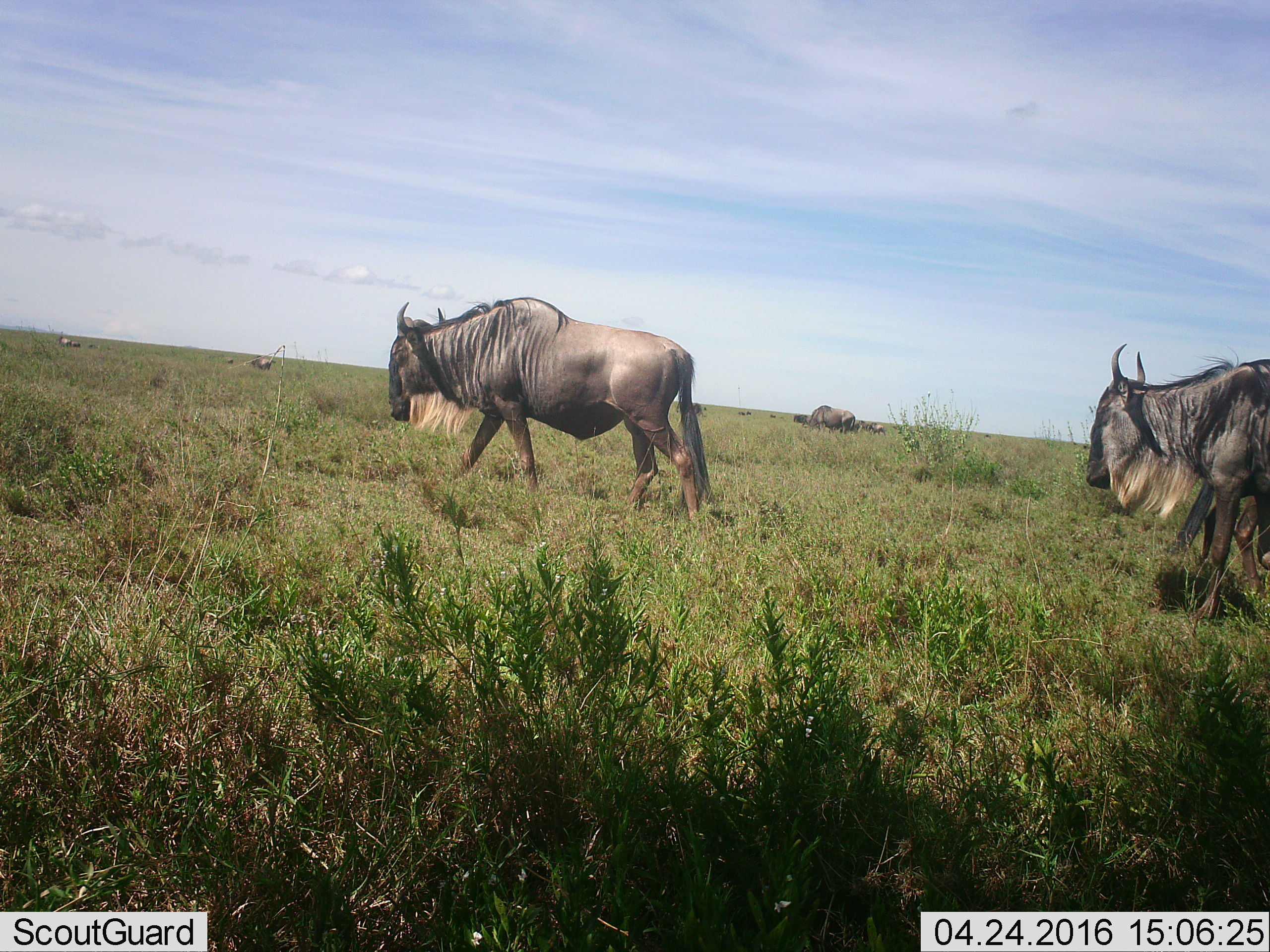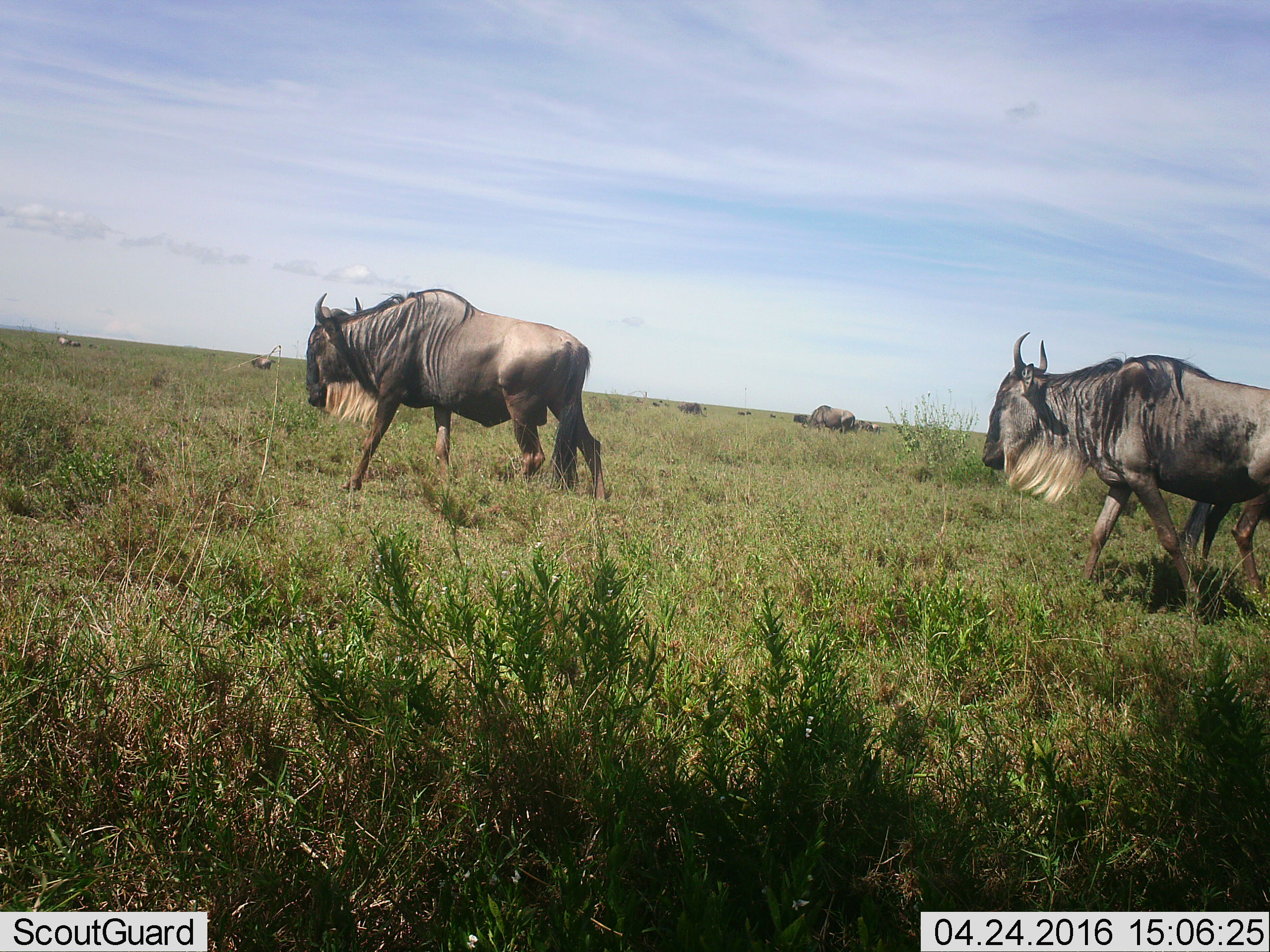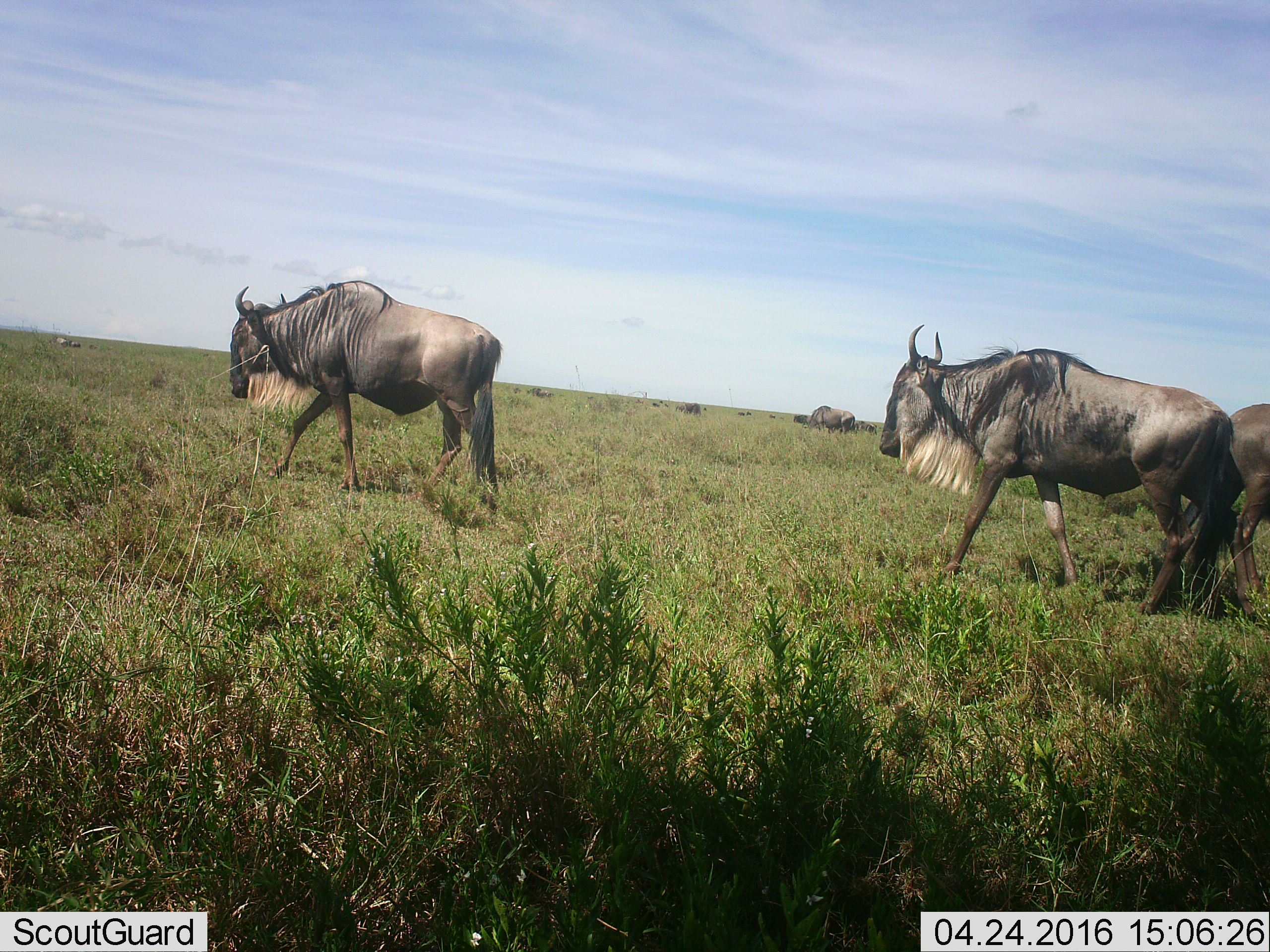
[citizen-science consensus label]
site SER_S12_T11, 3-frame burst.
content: unidentified animal